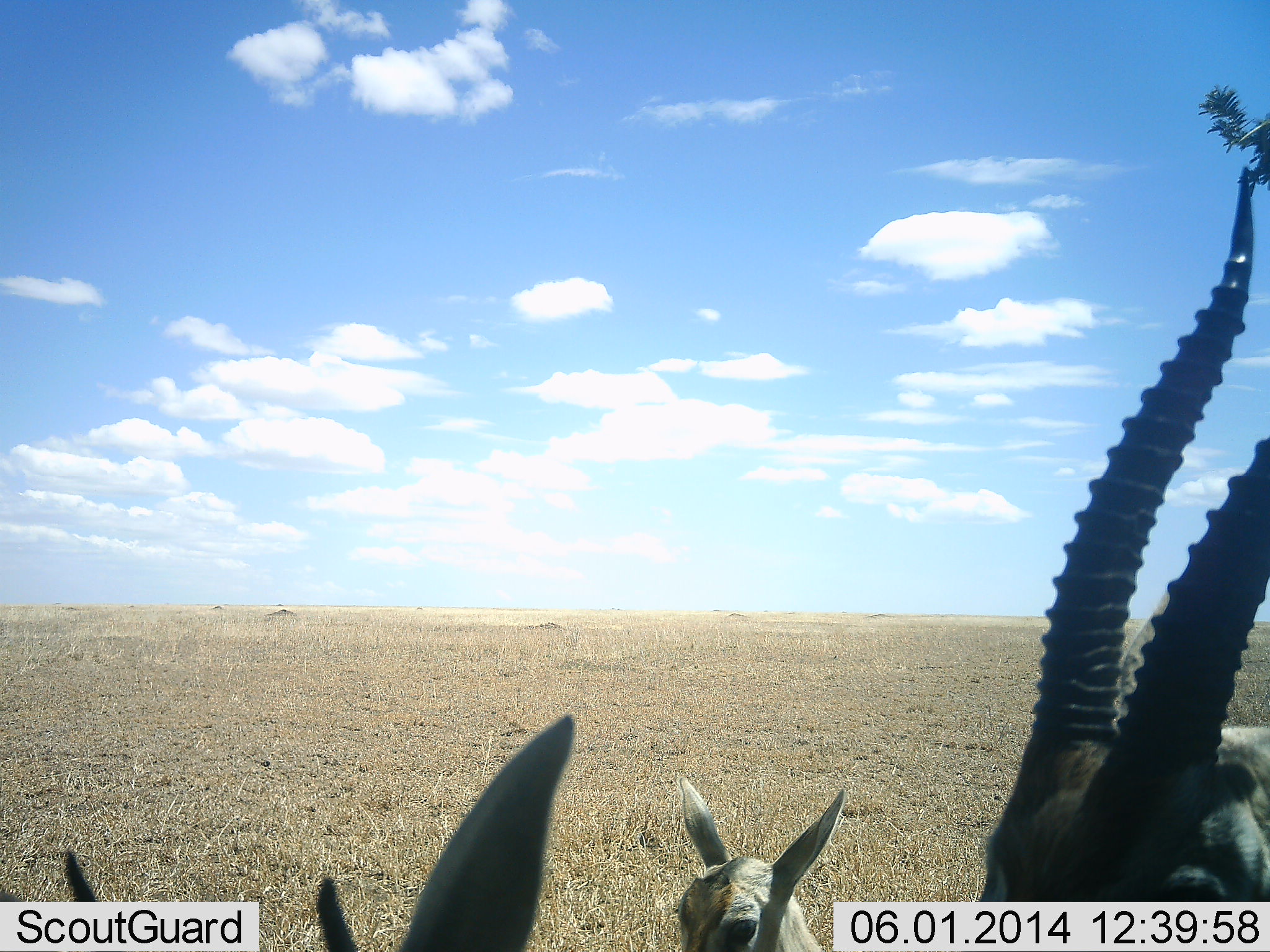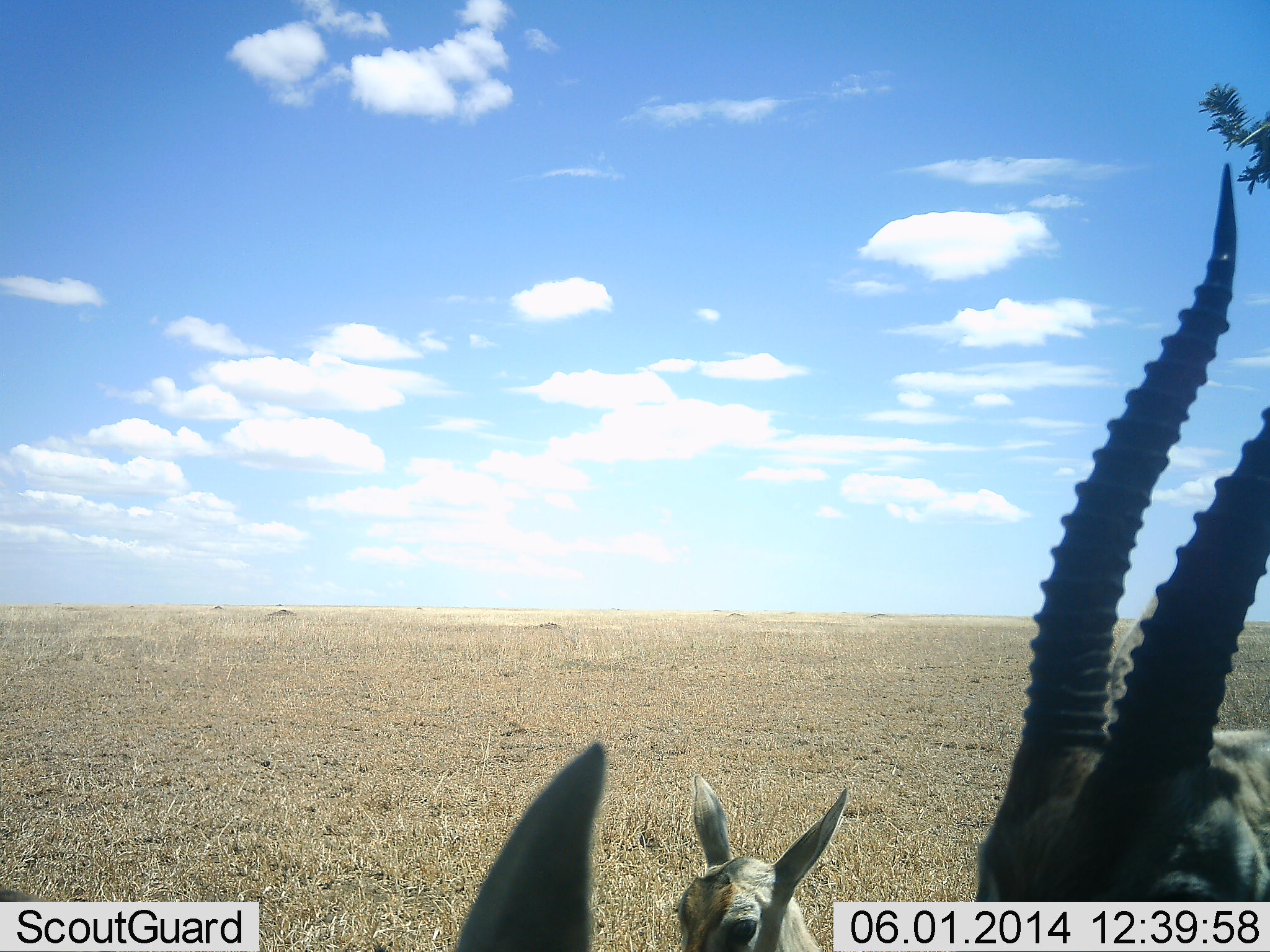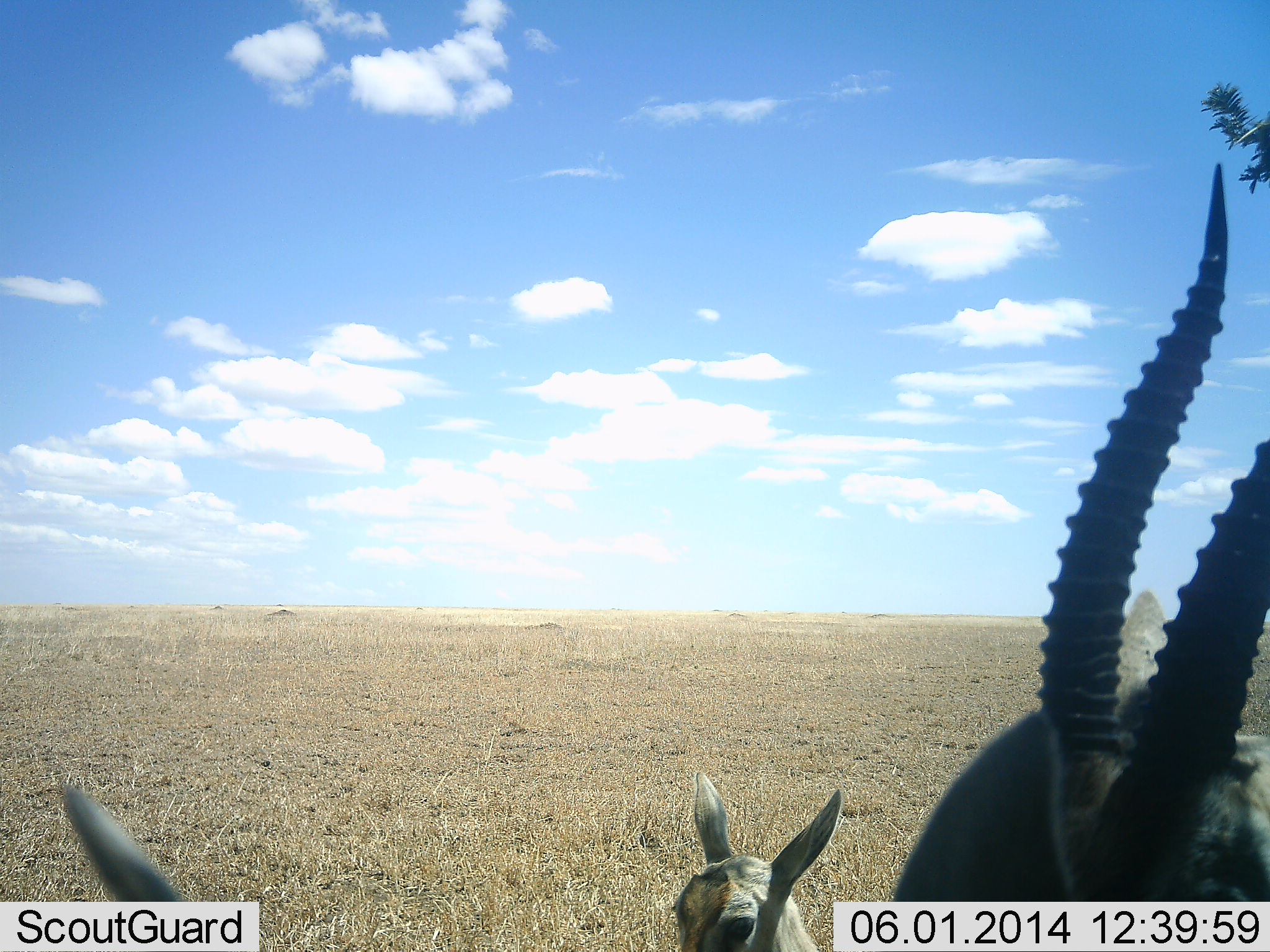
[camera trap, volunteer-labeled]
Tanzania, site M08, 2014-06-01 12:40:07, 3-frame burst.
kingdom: Animalia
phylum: Chordata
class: Mammalia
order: Artiodactyla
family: Bovidae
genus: Eudorcas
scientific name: Eudorcas thomsonii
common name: thomson's gazelle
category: gazellethomsons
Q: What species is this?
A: Gazellethomsons (thomson's gazelle) (Eudorcas thomsonii).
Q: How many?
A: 3.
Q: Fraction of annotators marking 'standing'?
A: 90%.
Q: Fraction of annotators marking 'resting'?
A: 40%.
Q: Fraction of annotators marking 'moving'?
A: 0%.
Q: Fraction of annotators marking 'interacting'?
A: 0%.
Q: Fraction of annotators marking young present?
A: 30%.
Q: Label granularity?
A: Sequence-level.